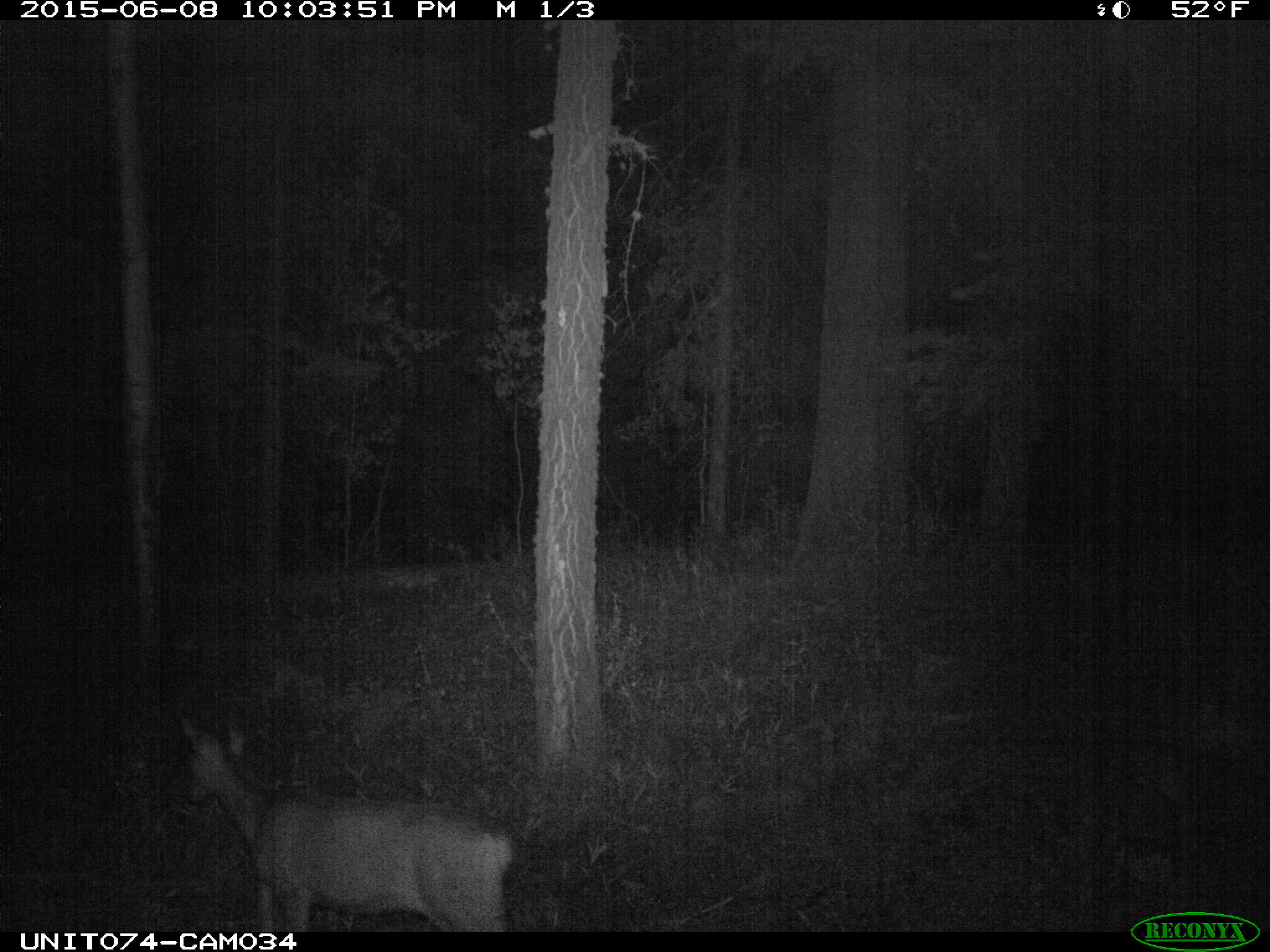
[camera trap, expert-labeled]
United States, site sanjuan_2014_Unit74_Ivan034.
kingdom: Animalia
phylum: Chordata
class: Mammalia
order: Artiodactyla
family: Cervidae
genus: Odocoileus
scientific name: Odocoileus hemionus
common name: mule deer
Odocoileus hemionus (mule deer).